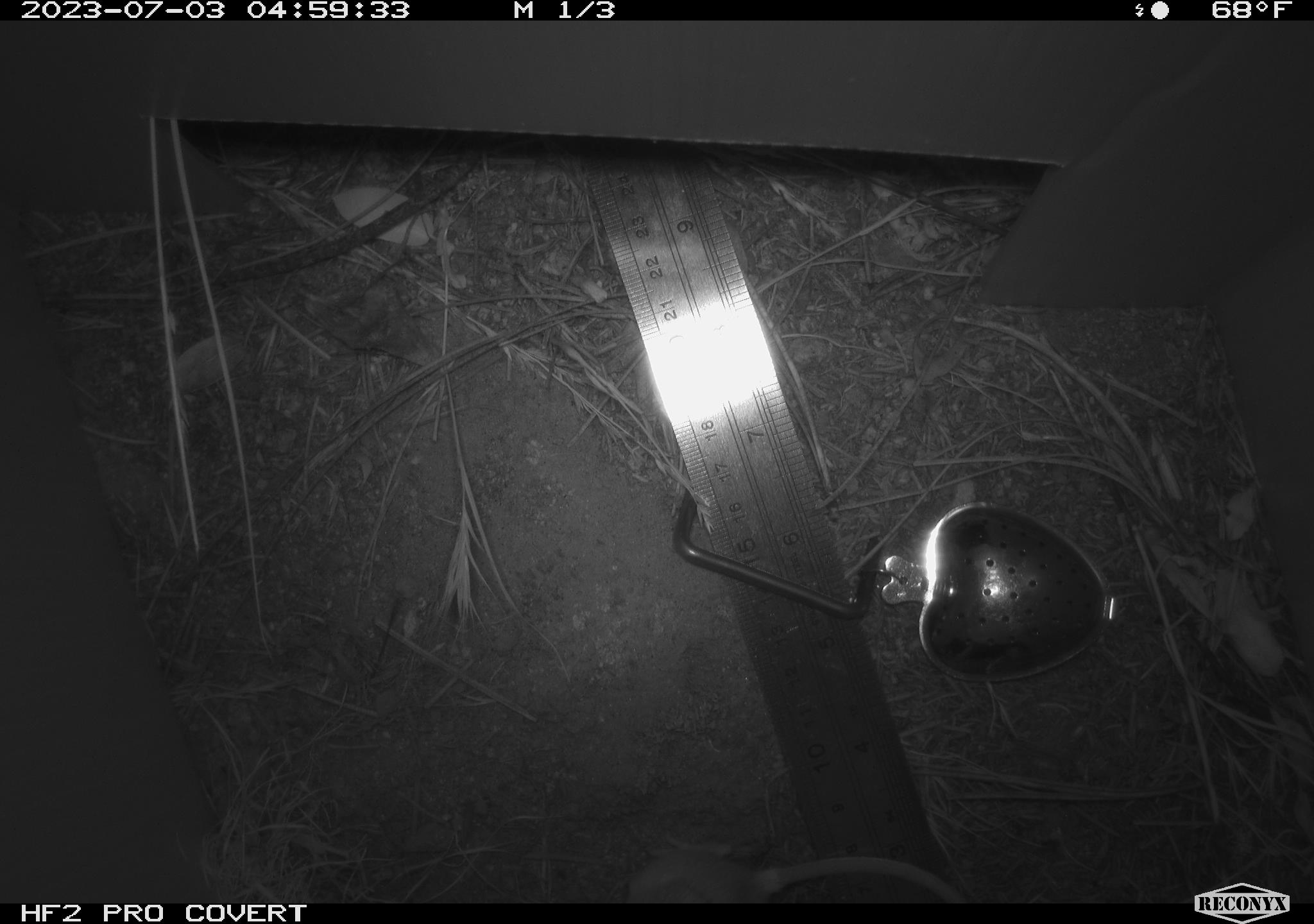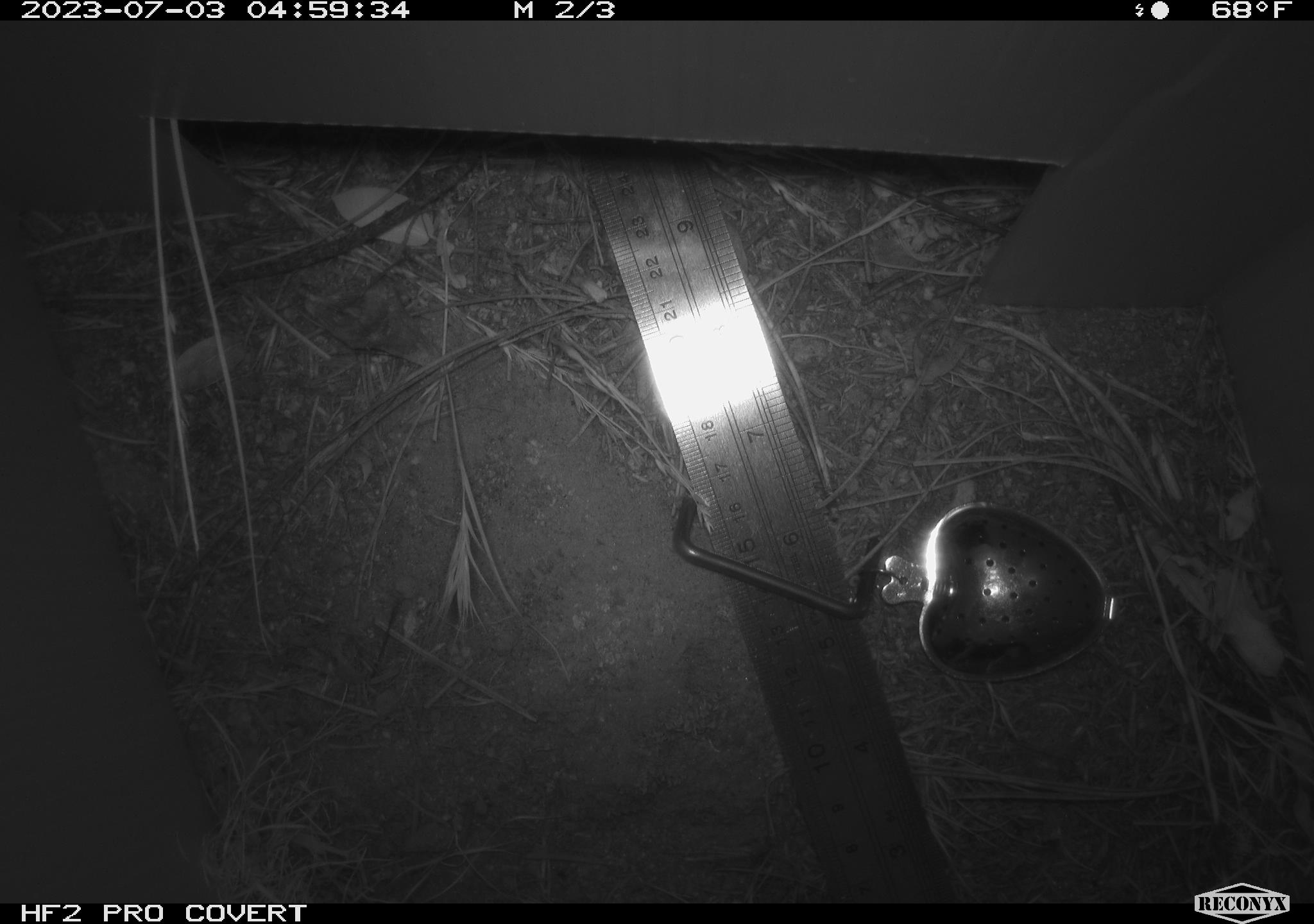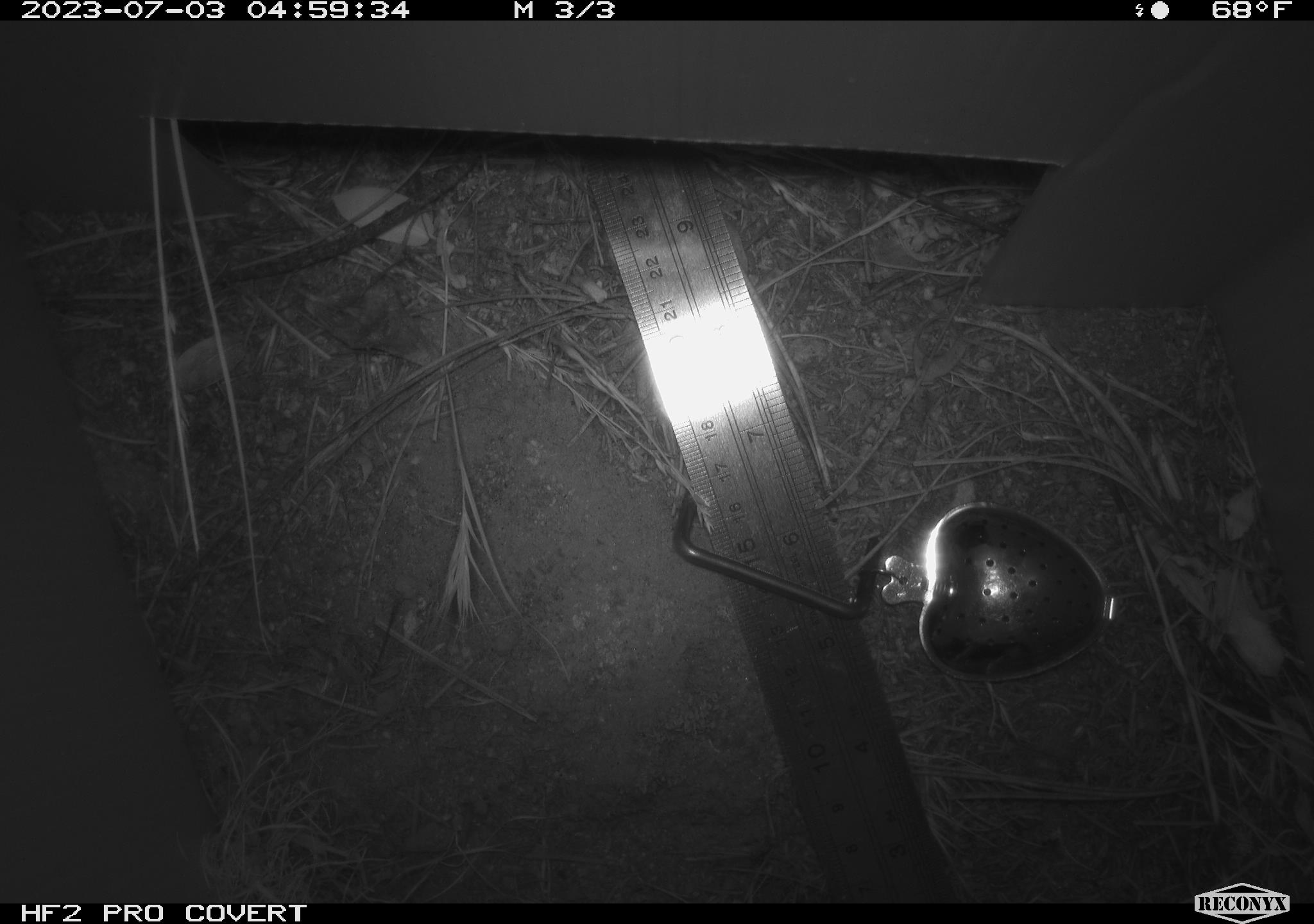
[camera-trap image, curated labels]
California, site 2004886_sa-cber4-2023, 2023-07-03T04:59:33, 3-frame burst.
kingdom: Animalia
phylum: Chordata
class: Mammalia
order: Rodentia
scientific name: Rodentia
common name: mouse species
Mouse species (Rodentia).